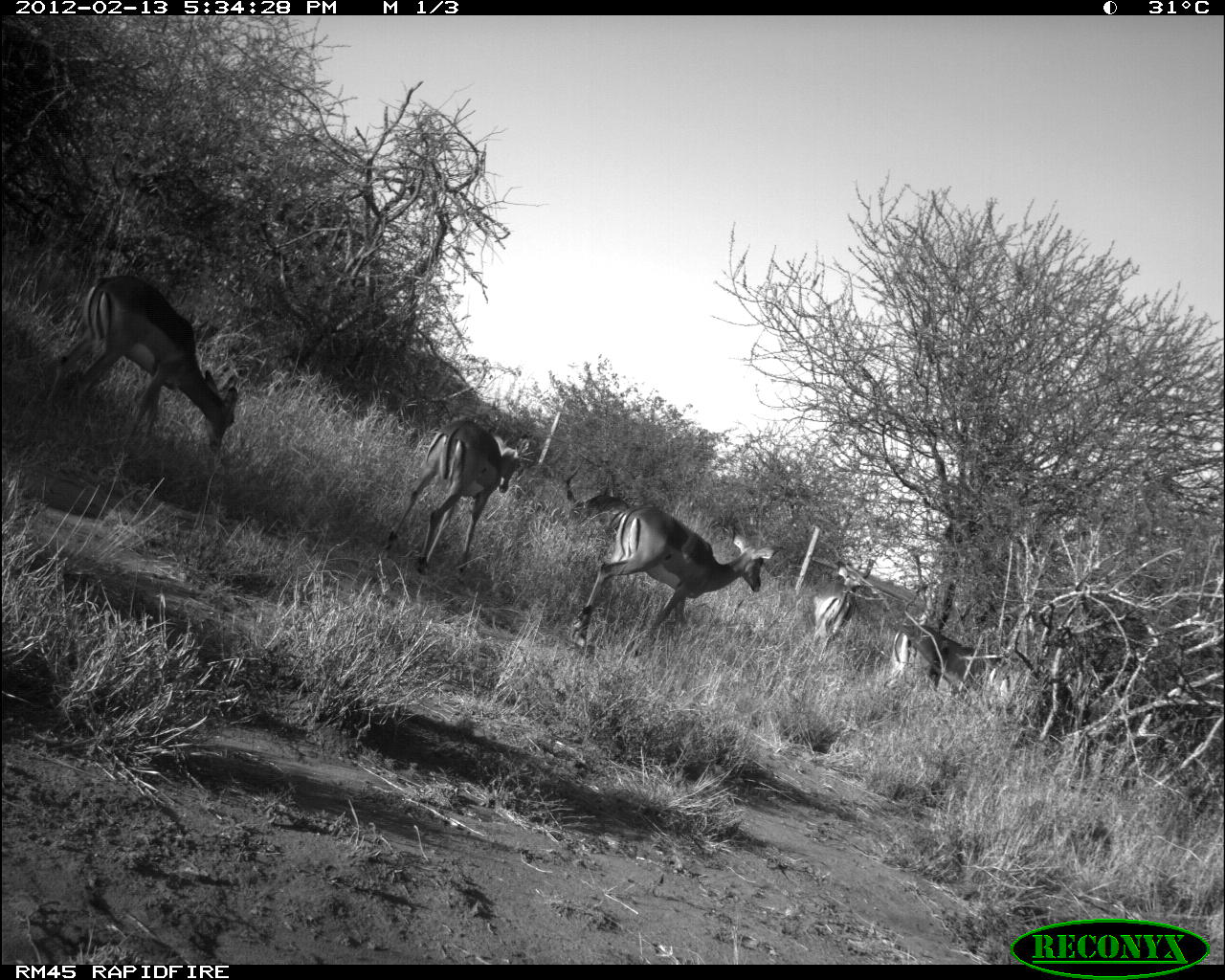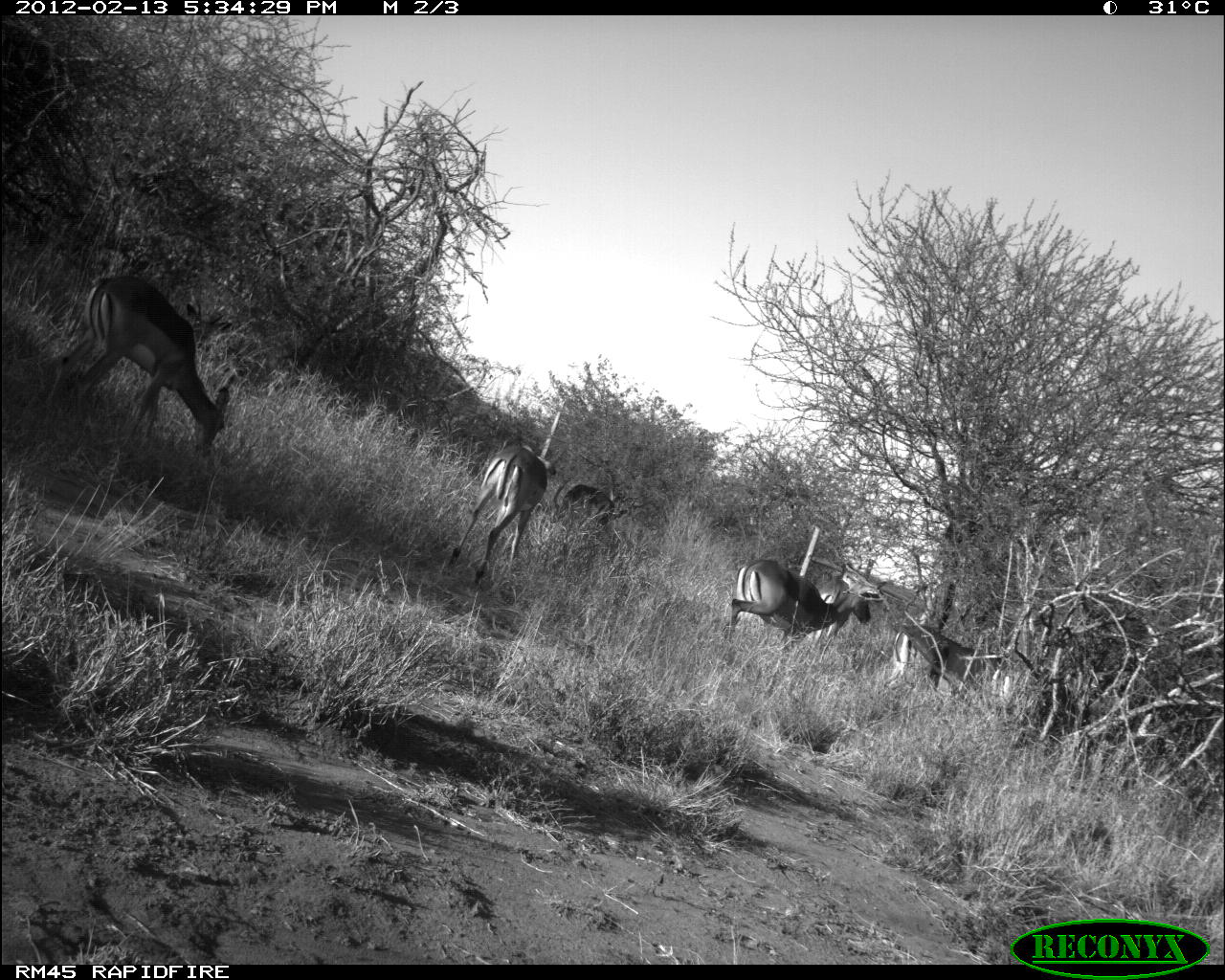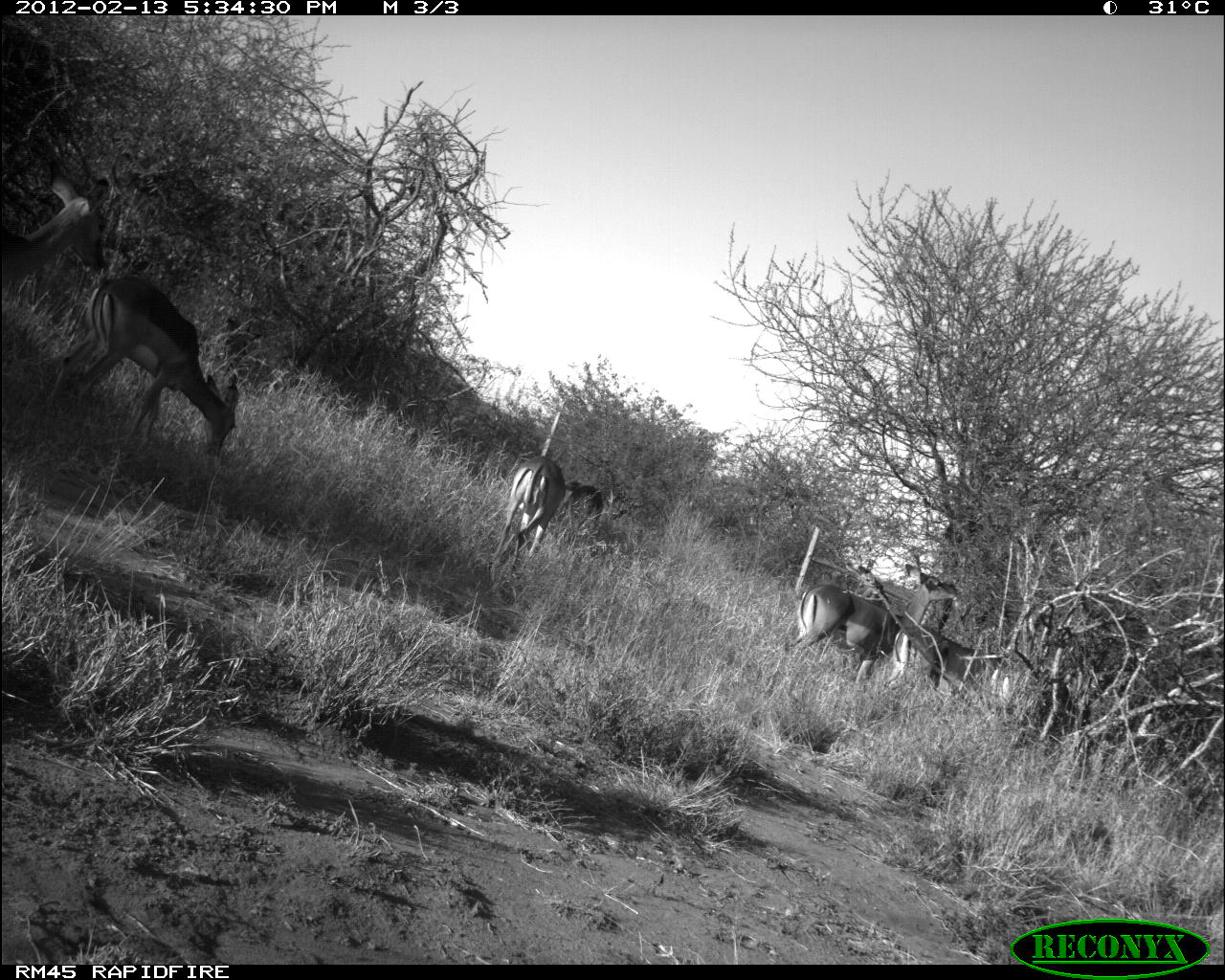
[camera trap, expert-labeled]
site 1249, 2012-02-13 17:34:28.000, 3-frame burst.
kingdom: Animalia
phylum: Chordata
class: Mammalia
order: Artiodactyla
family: Bovidae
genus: Aepyceros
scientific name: Aepyceros melampus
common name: impala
Aepyceros melampus (impala), count 5.